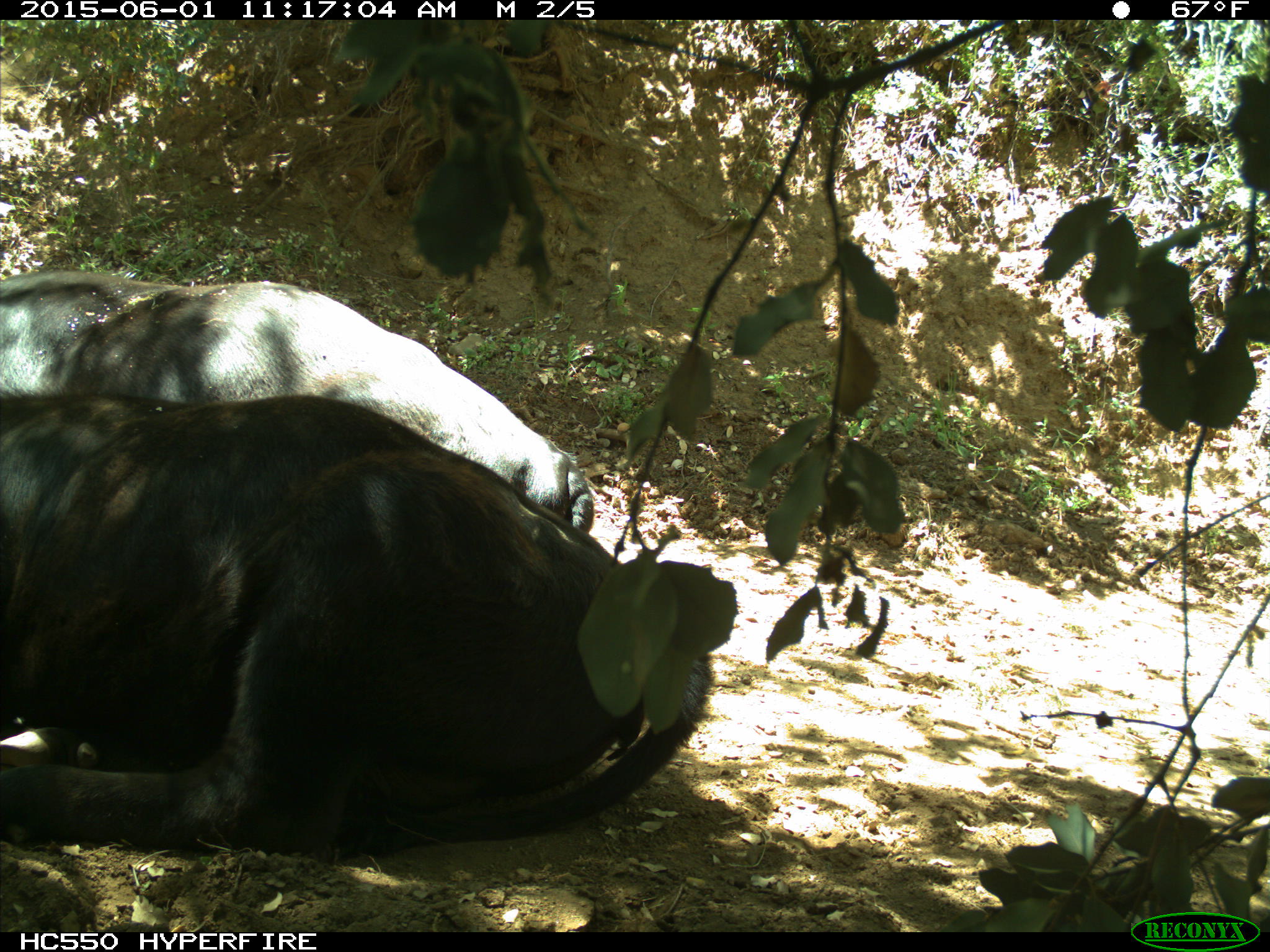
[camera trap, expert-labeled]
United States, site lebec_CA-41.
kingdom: Animalia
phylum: Chordata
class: Mammalia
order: Artiodactyla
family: Bovidae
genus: Bos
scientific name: Bos taurus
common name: domestic cow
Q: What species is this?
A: Bos taurus (domestic cow).